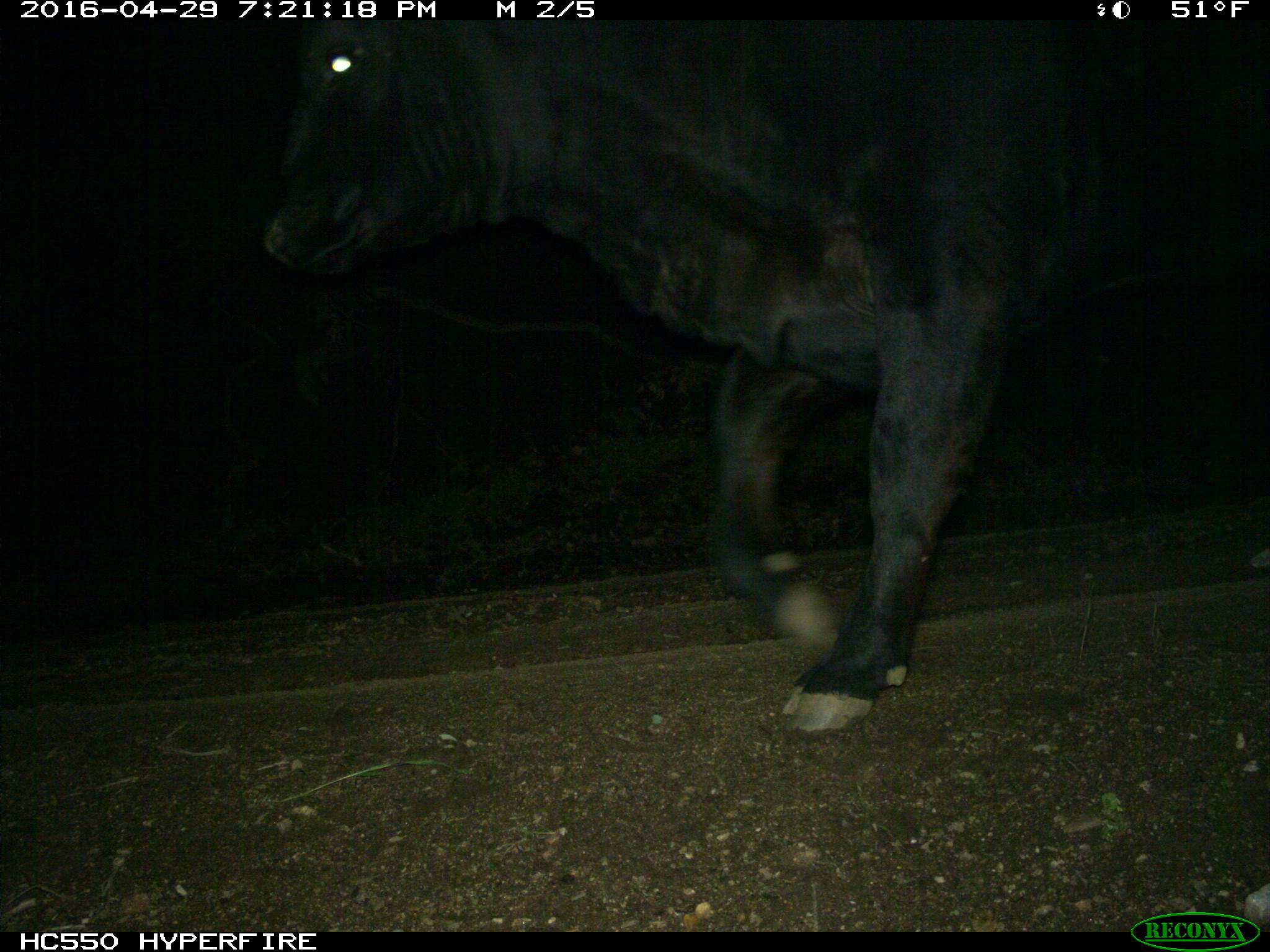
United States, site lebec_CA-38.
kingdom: Animalia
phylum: Chordata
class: Mammalia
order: Artiodactyla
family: Bovidae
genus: Bos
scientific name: Bos taurus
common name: domestic cow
Bos taurus (domestic cow).